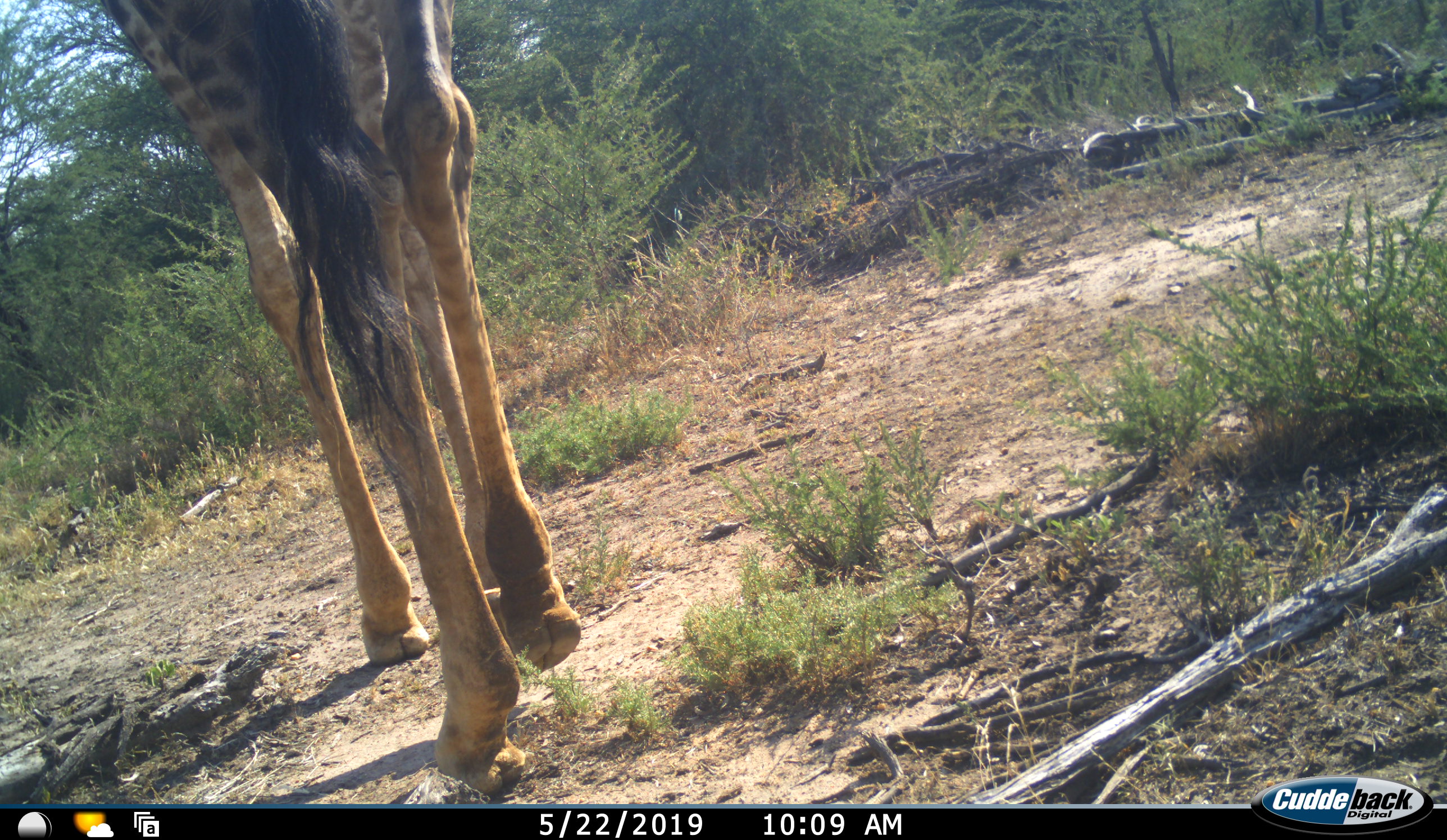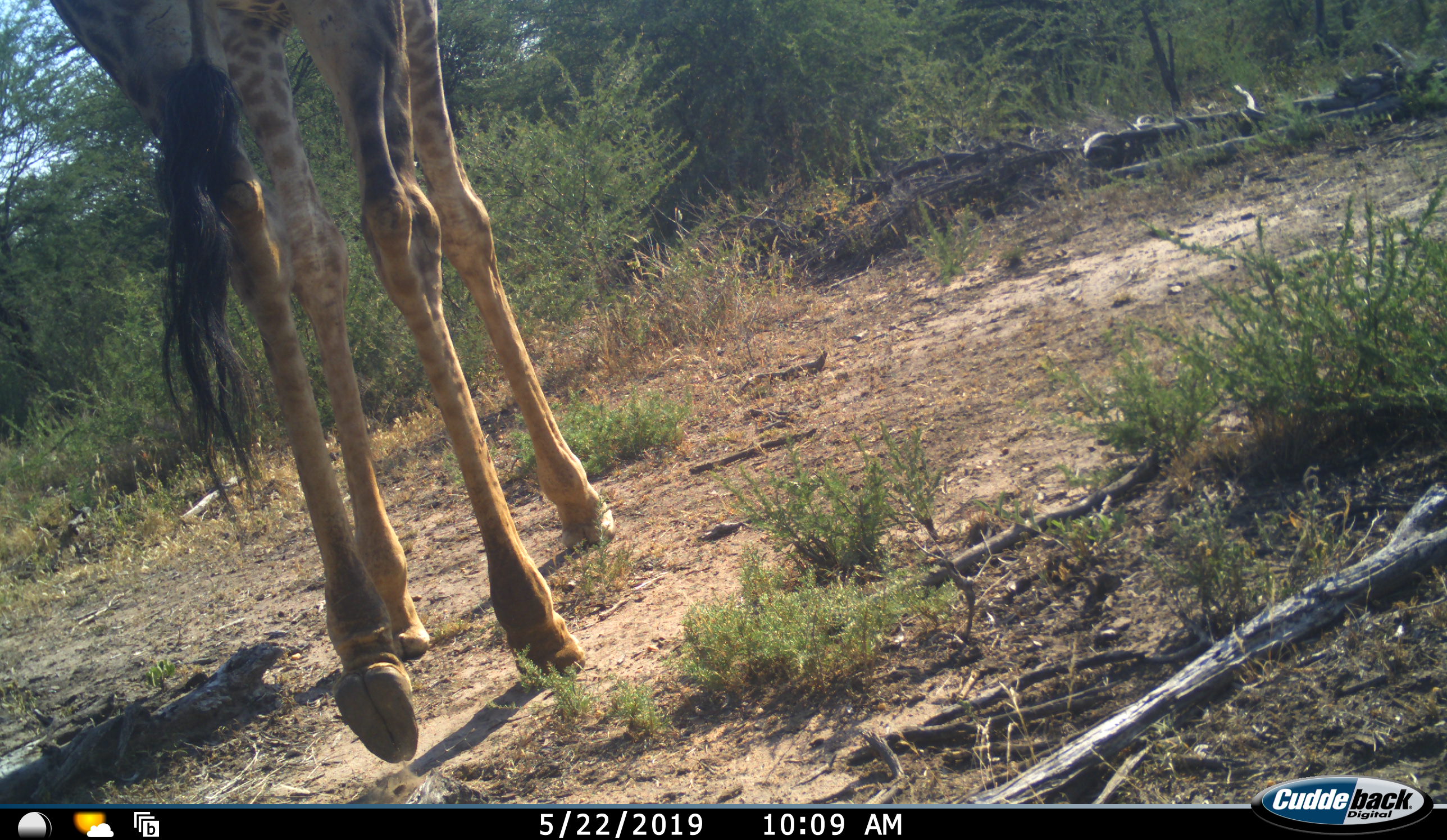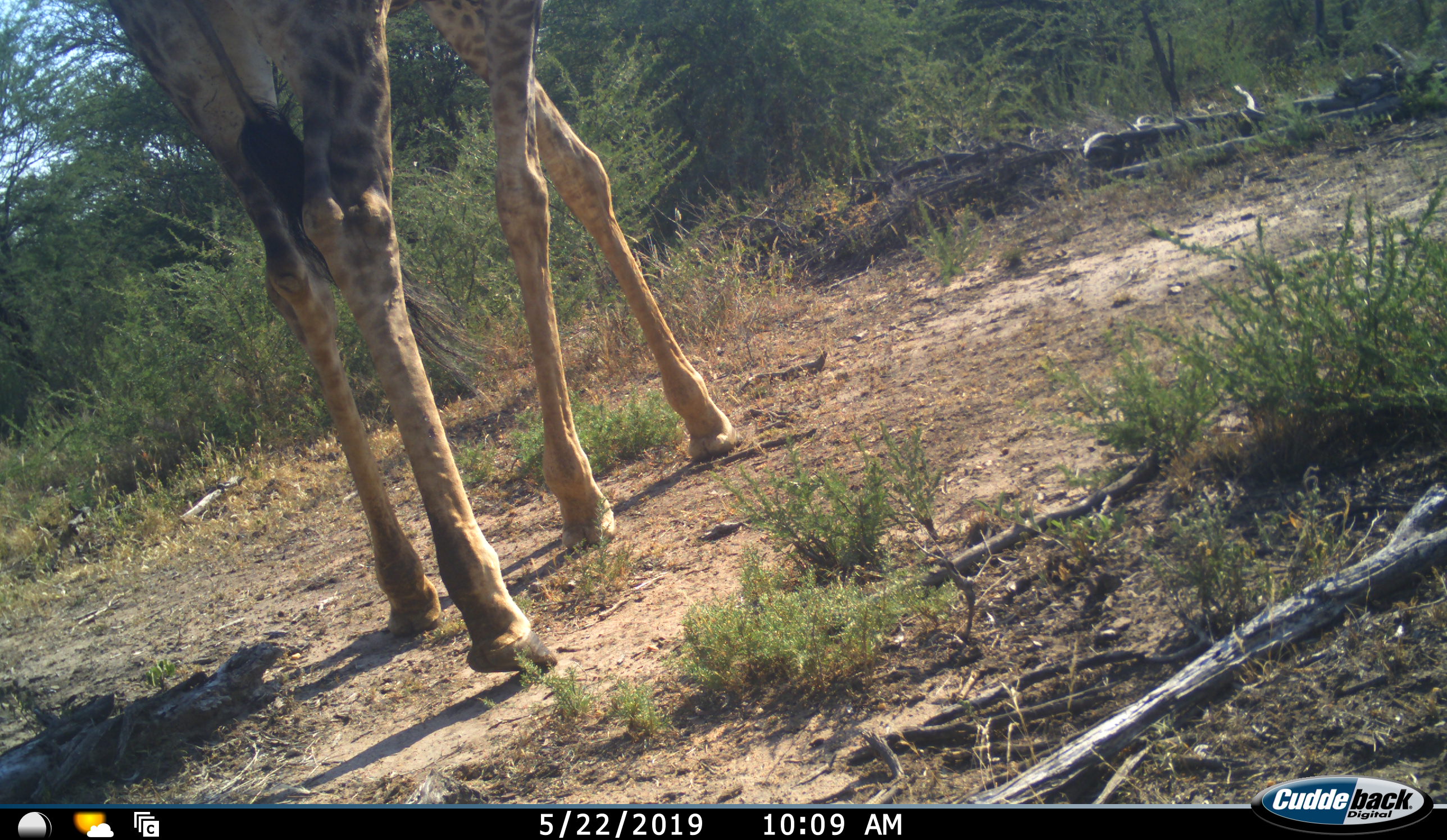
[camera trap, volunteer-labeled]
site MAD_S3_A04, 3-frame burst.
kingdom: Animalia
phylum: Chordata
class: Mammalia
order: Artiodactyla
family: Giraffidae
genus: Giraffa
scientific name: Giraffa camelopardalis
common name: giraffe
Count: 1.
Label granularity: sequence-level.